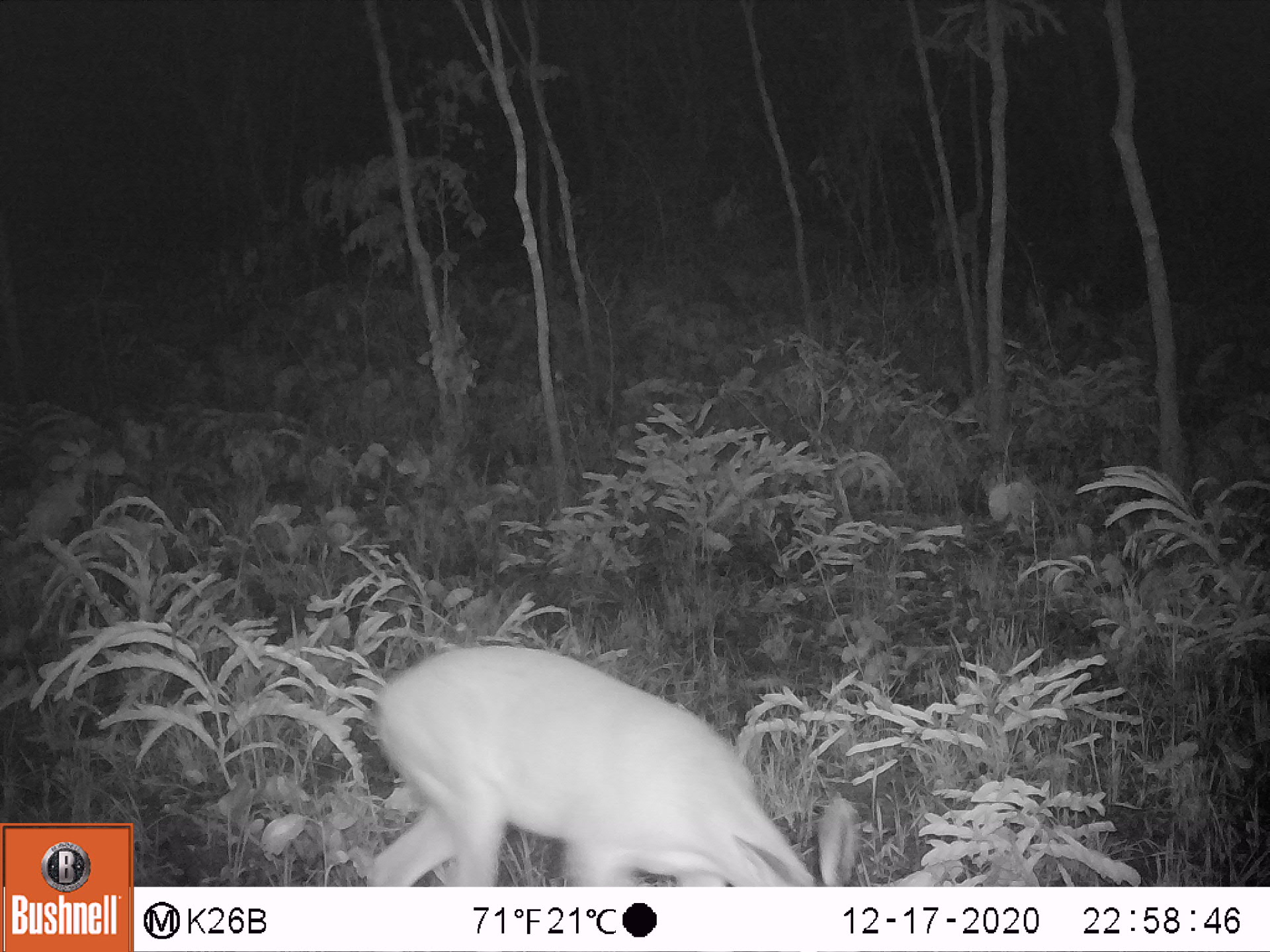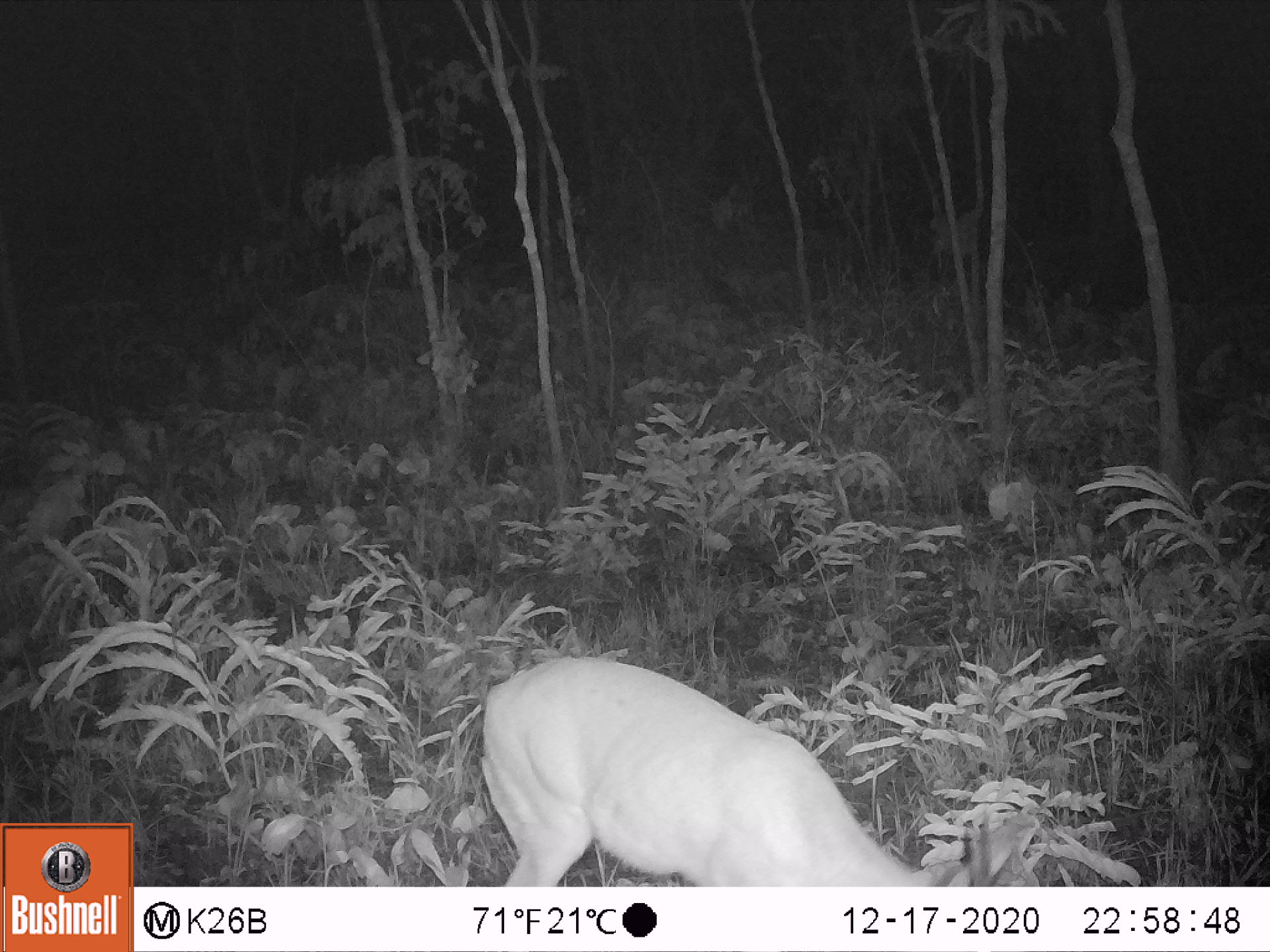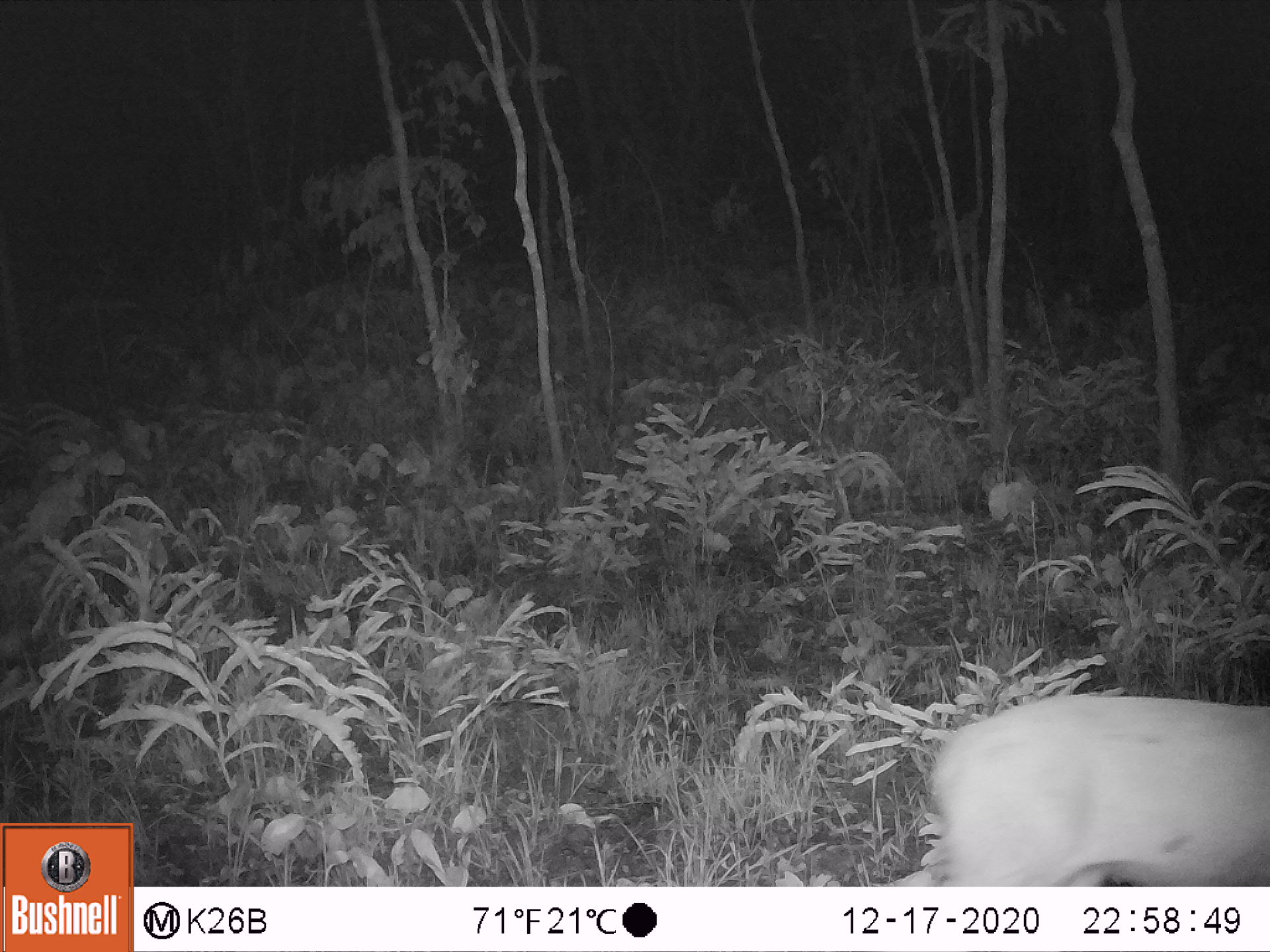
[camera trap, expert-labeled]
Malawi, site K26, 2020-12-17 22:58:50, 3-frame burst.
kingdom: Animalia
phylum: Chordata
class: Mammalia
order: Artiodactyla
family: Bovidae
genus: Sylvicapra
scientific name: Sylvicapra grimmia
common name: common duiker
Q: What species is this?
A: Common duiker (Sylvicapra grimmia).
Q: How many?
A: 1.